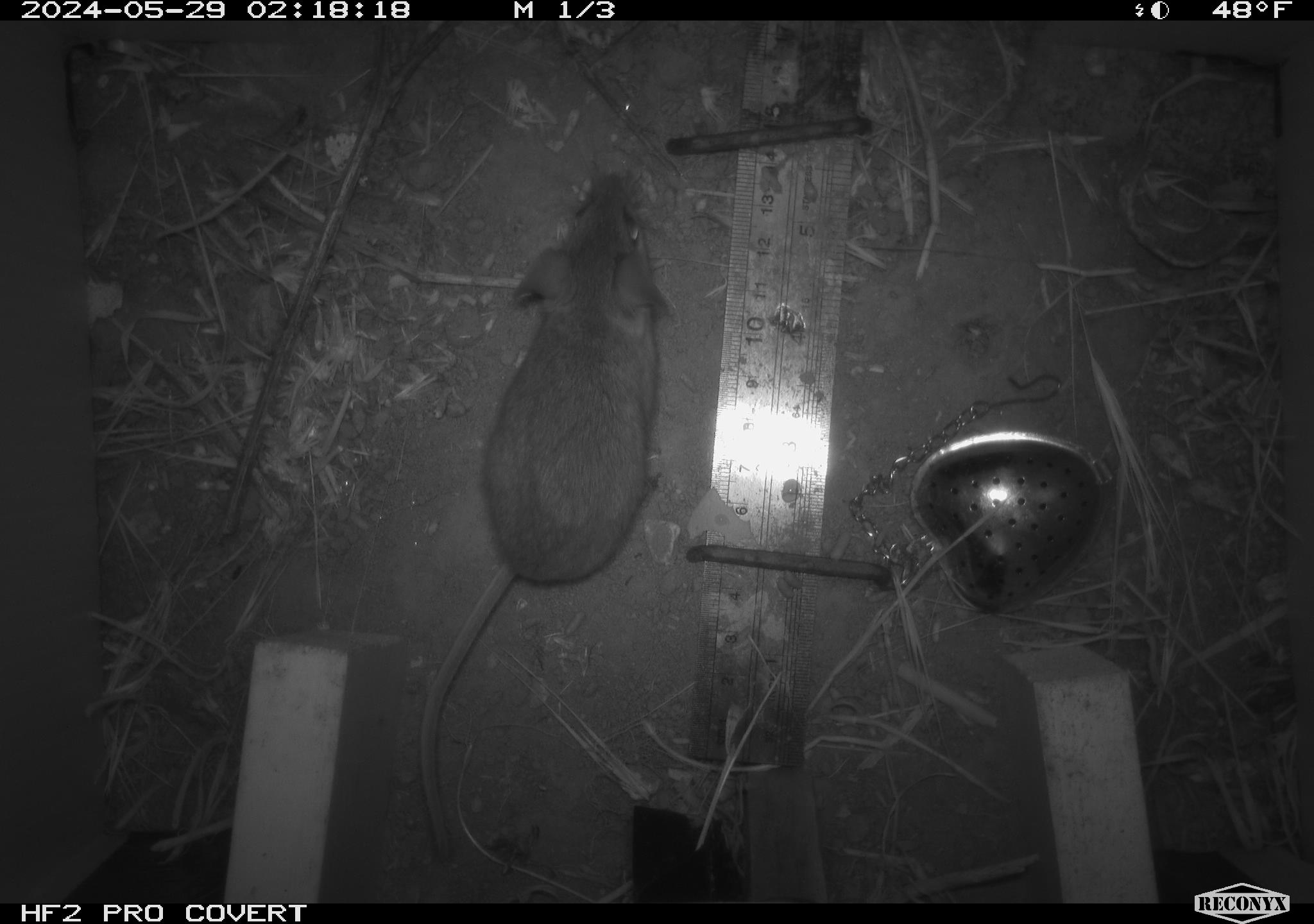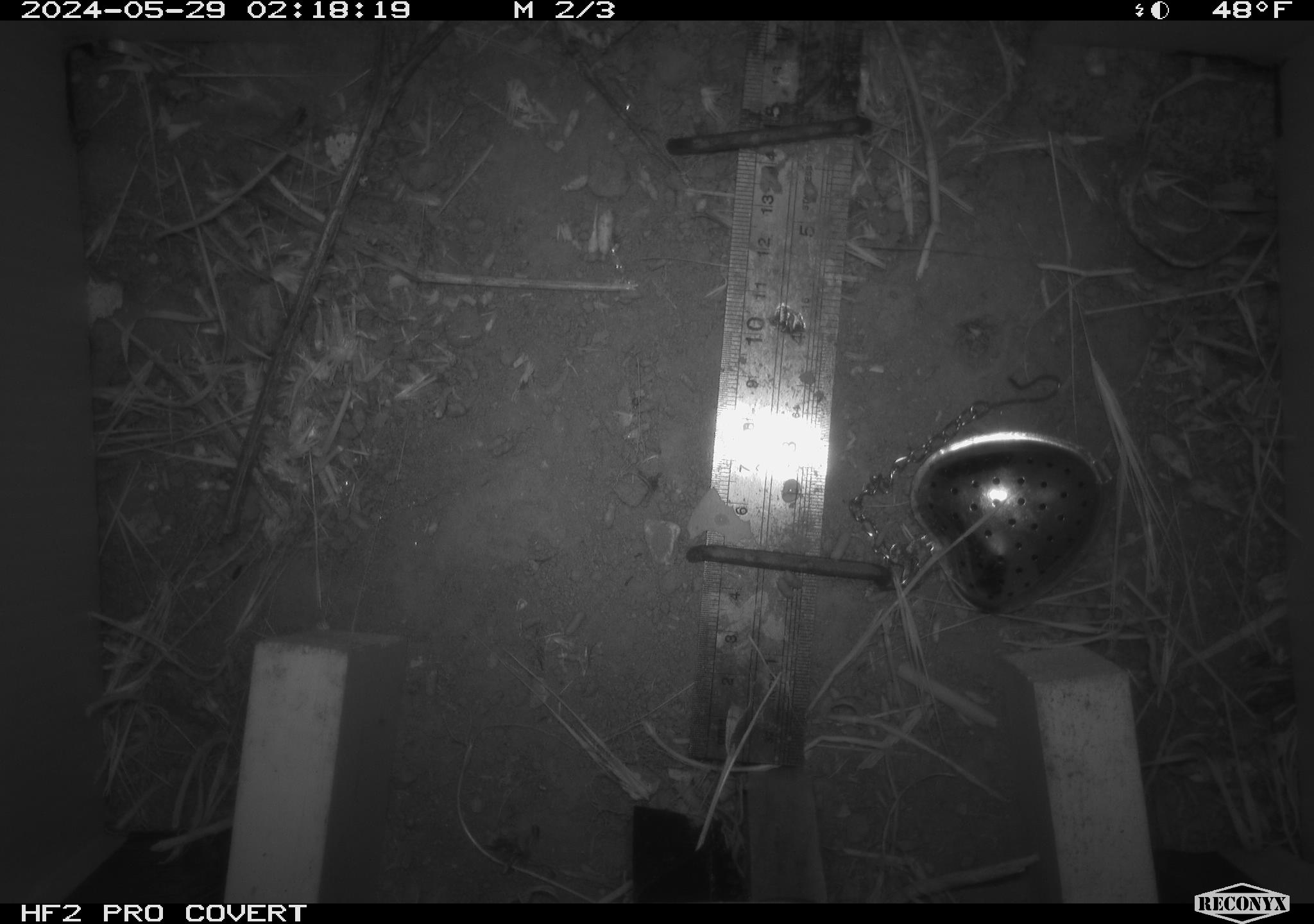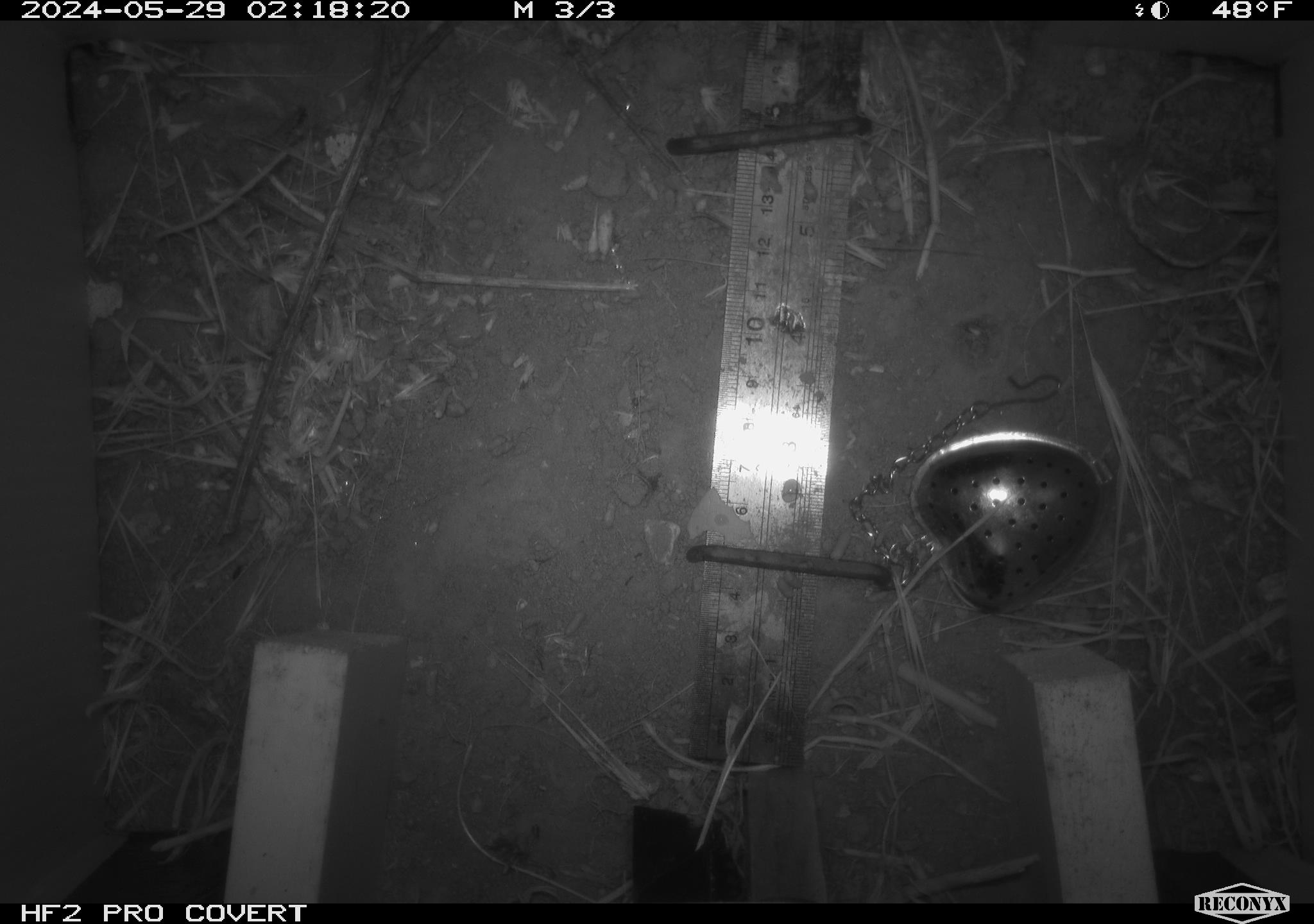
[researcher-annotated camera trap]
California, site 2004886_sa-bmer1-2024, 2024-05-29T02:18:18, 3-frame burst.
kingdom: Animalia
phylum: Chordata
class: Mammalia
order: Rodentia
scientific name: Rodentia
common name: mouse species